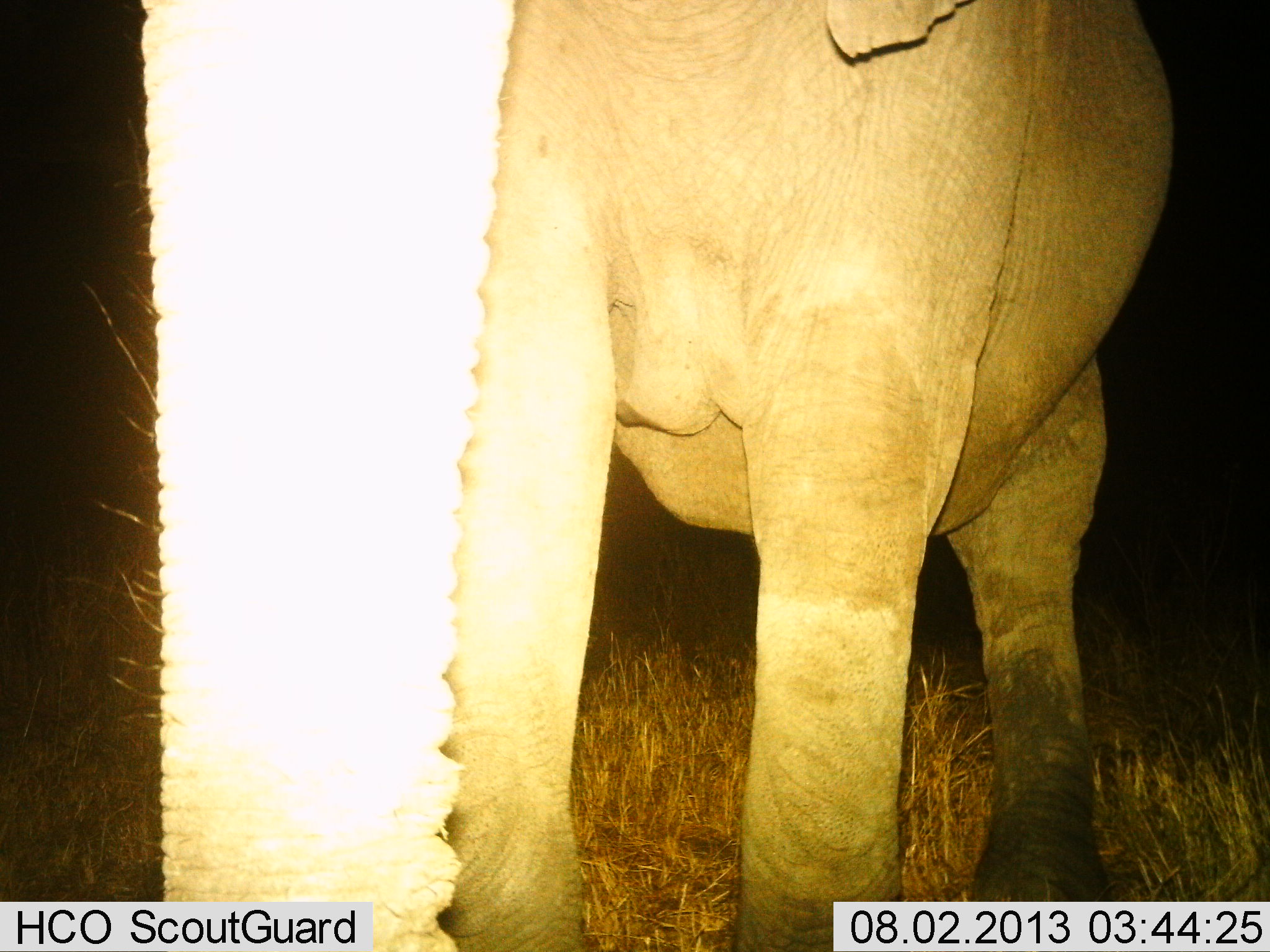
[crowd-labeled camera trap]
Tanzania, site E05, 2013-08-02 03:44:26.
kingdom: Animalia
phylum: Chordata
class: Mammalia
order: Proboscidea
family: Elephantidae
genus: Loxodonta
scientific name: Loxodonta africana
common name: african bush elephant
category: elephant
Elephant (african bush elephant) (Loxodonta africana), count 1. Behavior (volunteer vote fractions): standing 94%, resting 0%, moving 6%, interacting 11%. Young present (vote fraction): 0%. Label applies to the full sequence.